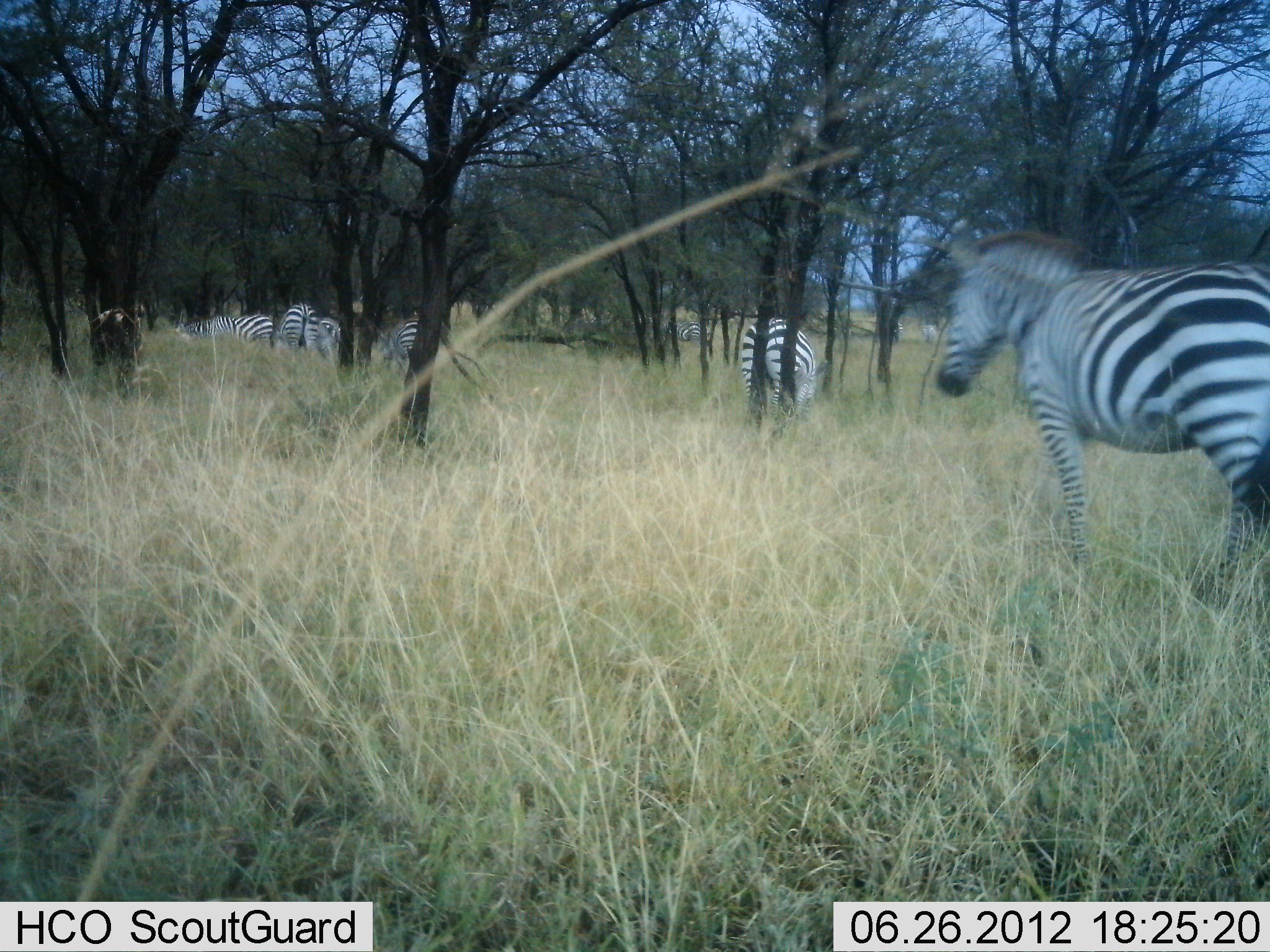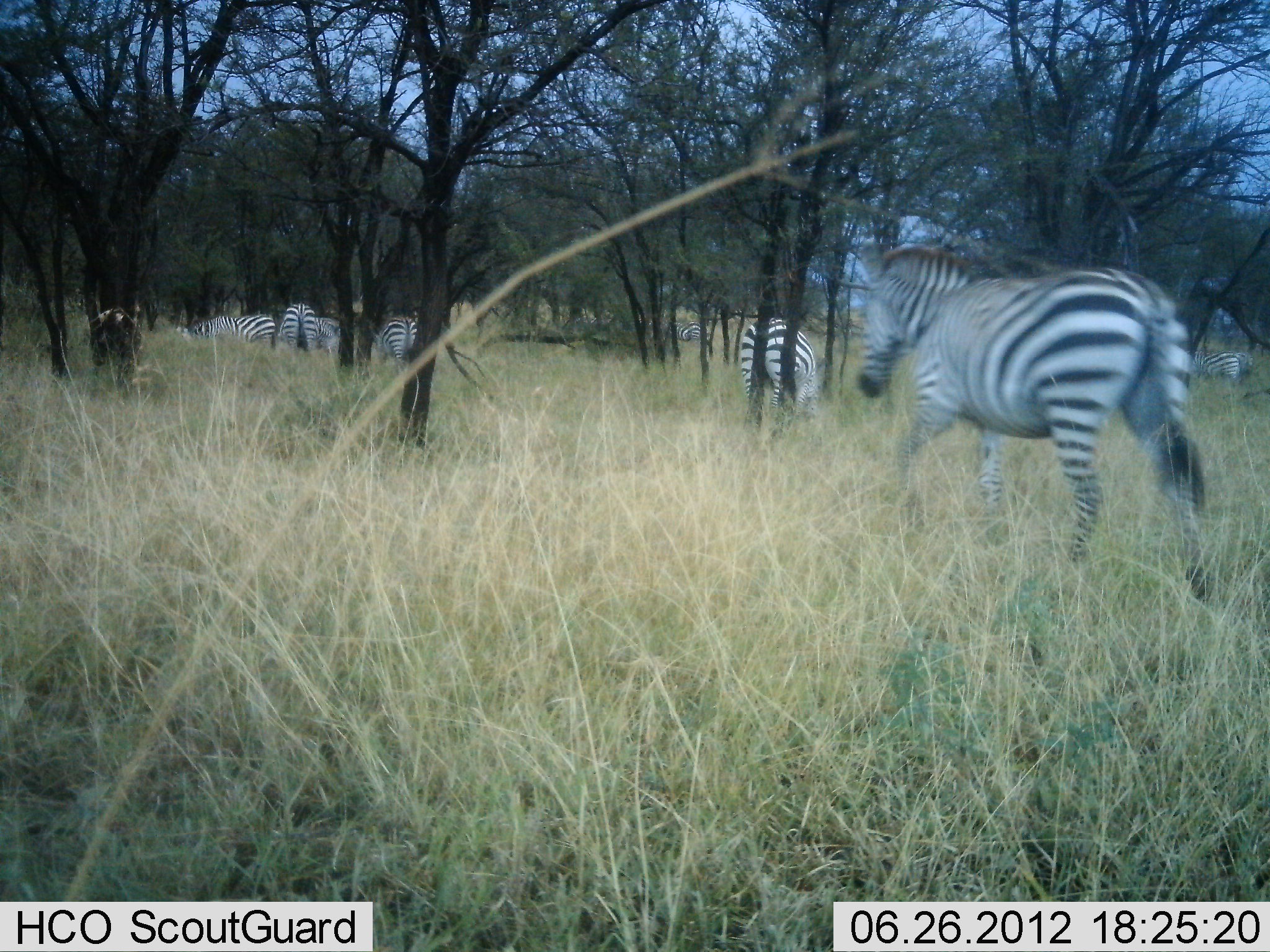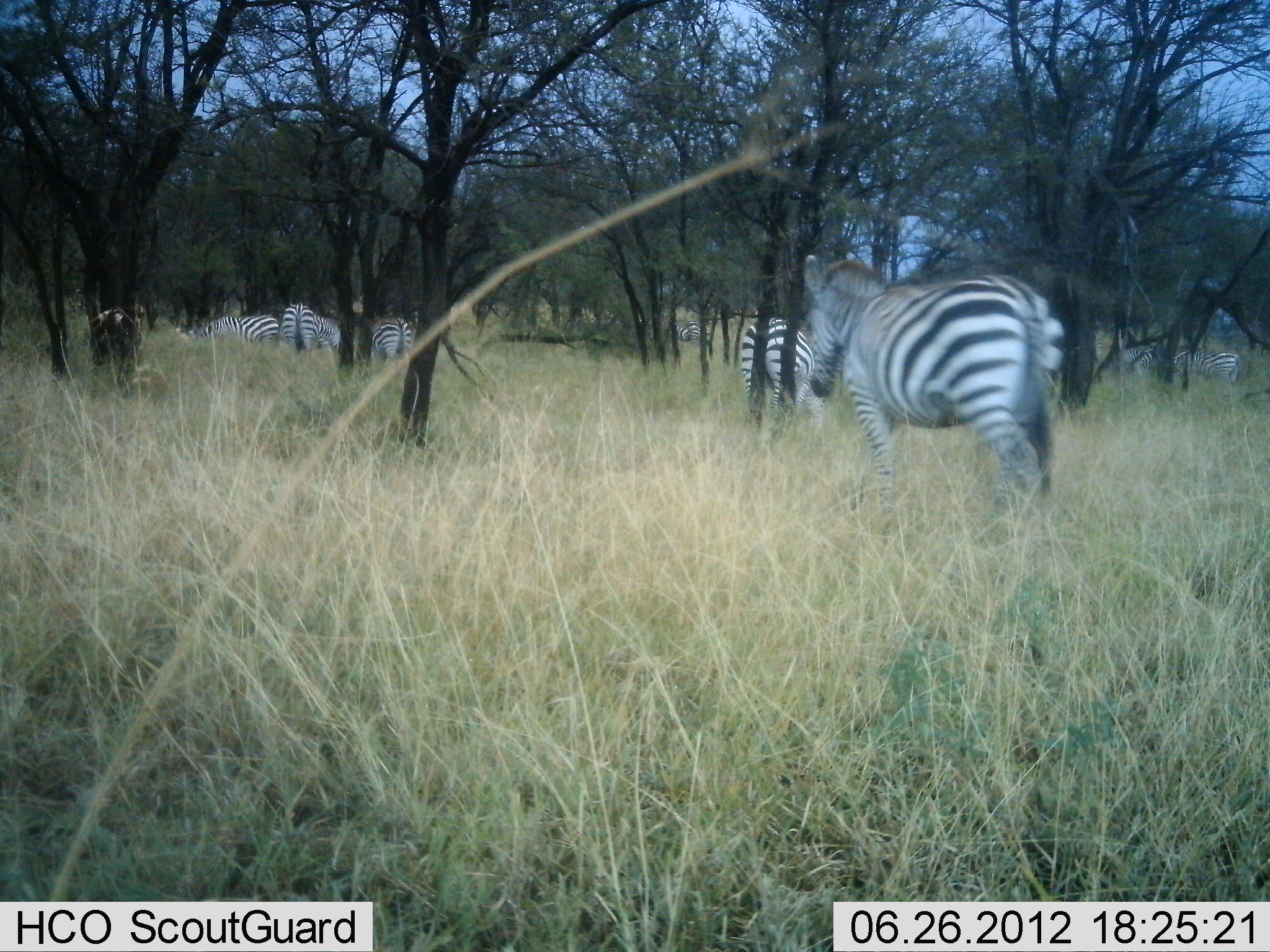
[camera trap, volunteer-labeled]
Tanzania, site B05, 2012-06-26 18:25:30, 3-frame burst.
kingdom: Animalia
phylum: Chordata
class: Mammalia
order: Perissodactyla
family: Equidae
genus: Equus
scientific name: Equus quagga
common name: plains zebra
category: zebra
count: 8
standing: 36%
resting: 0%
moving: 91%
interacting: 0%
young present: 0%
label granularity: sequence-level